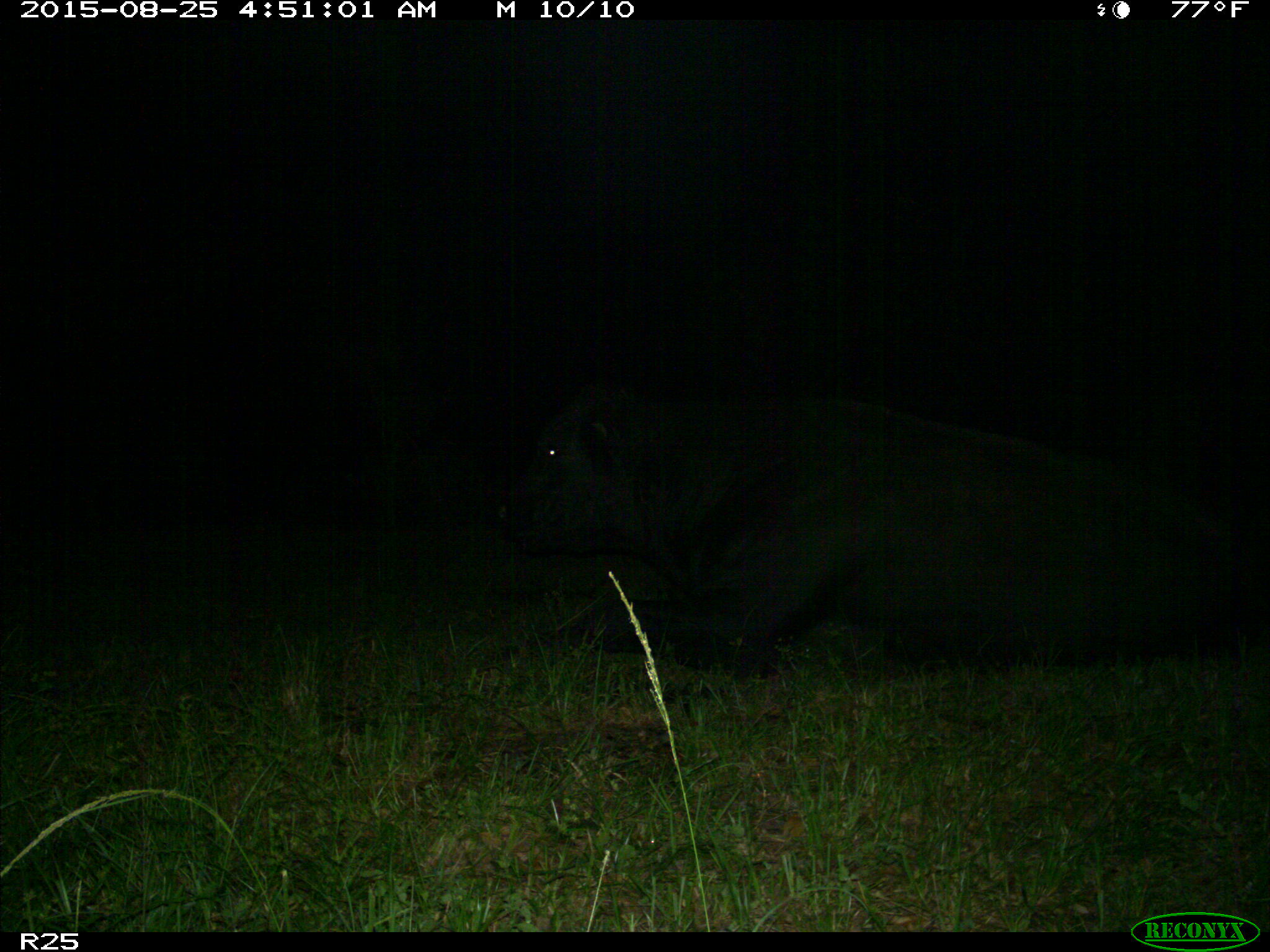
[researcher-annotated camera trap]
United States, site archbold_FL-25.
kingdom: Animalia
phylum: Chordata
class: Mammalia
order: Artiodactyla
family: Bovidae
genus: Bos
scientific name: Bos taurus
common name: domestic cow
Bos taurus (domestic cow).